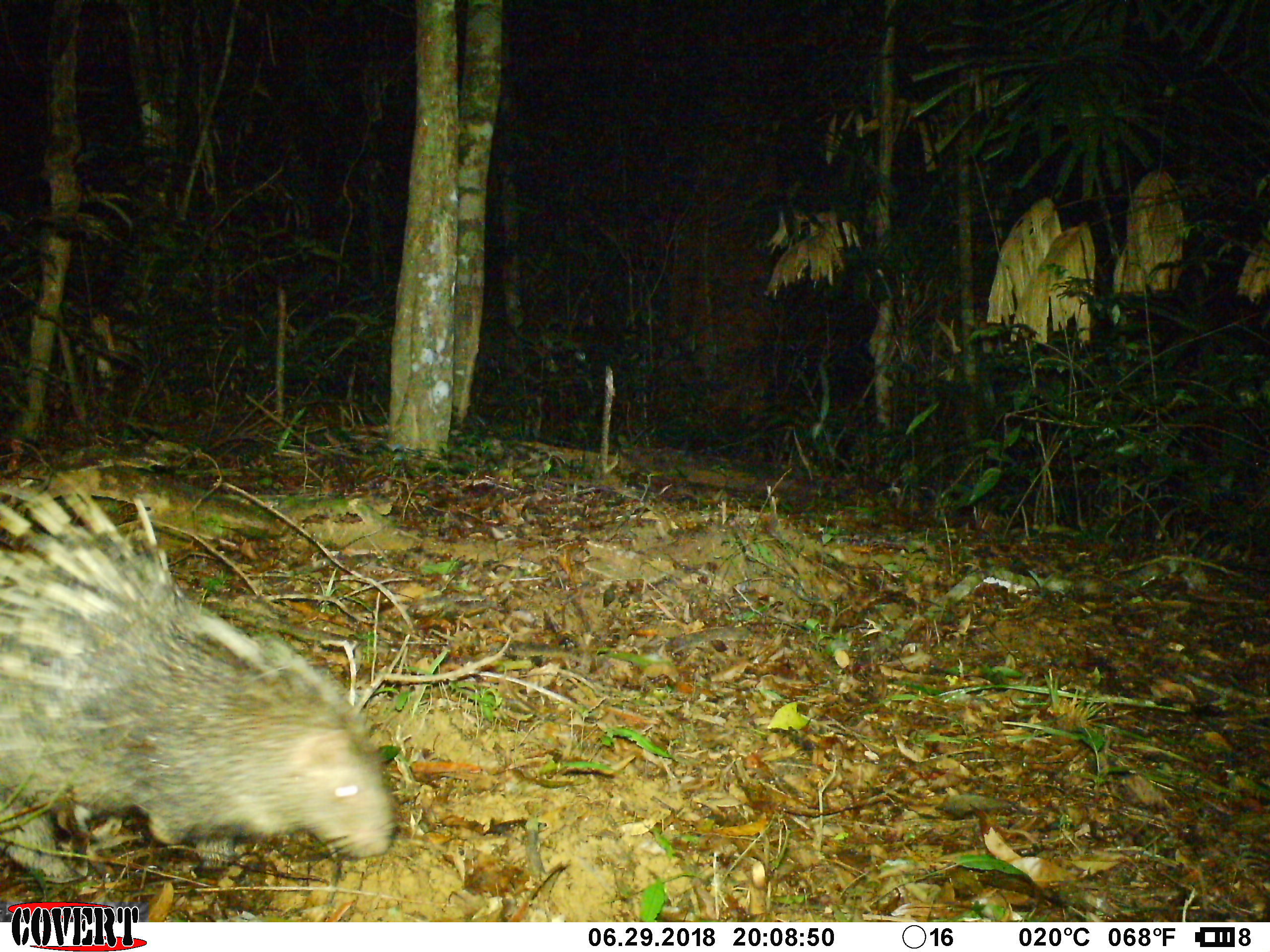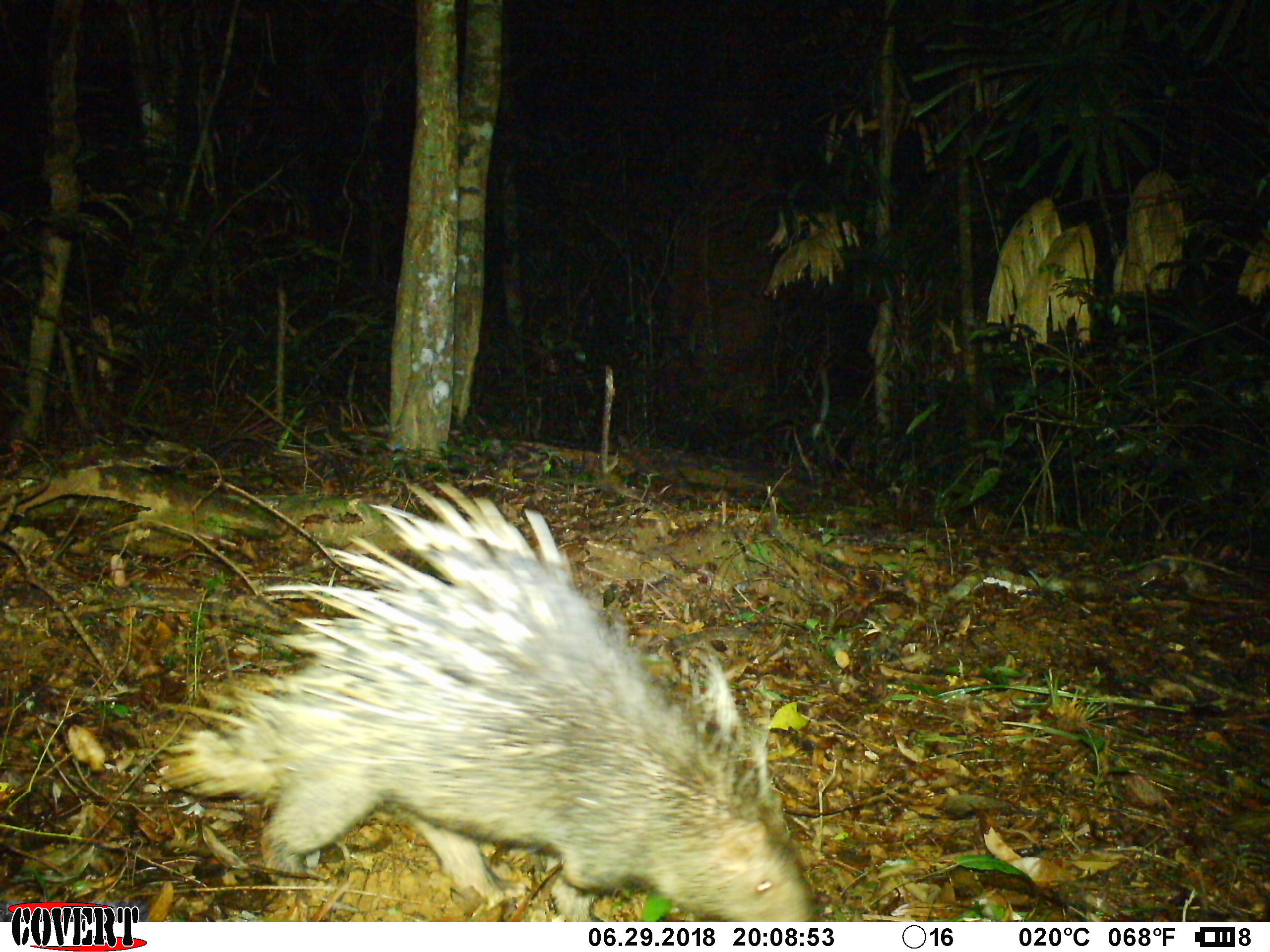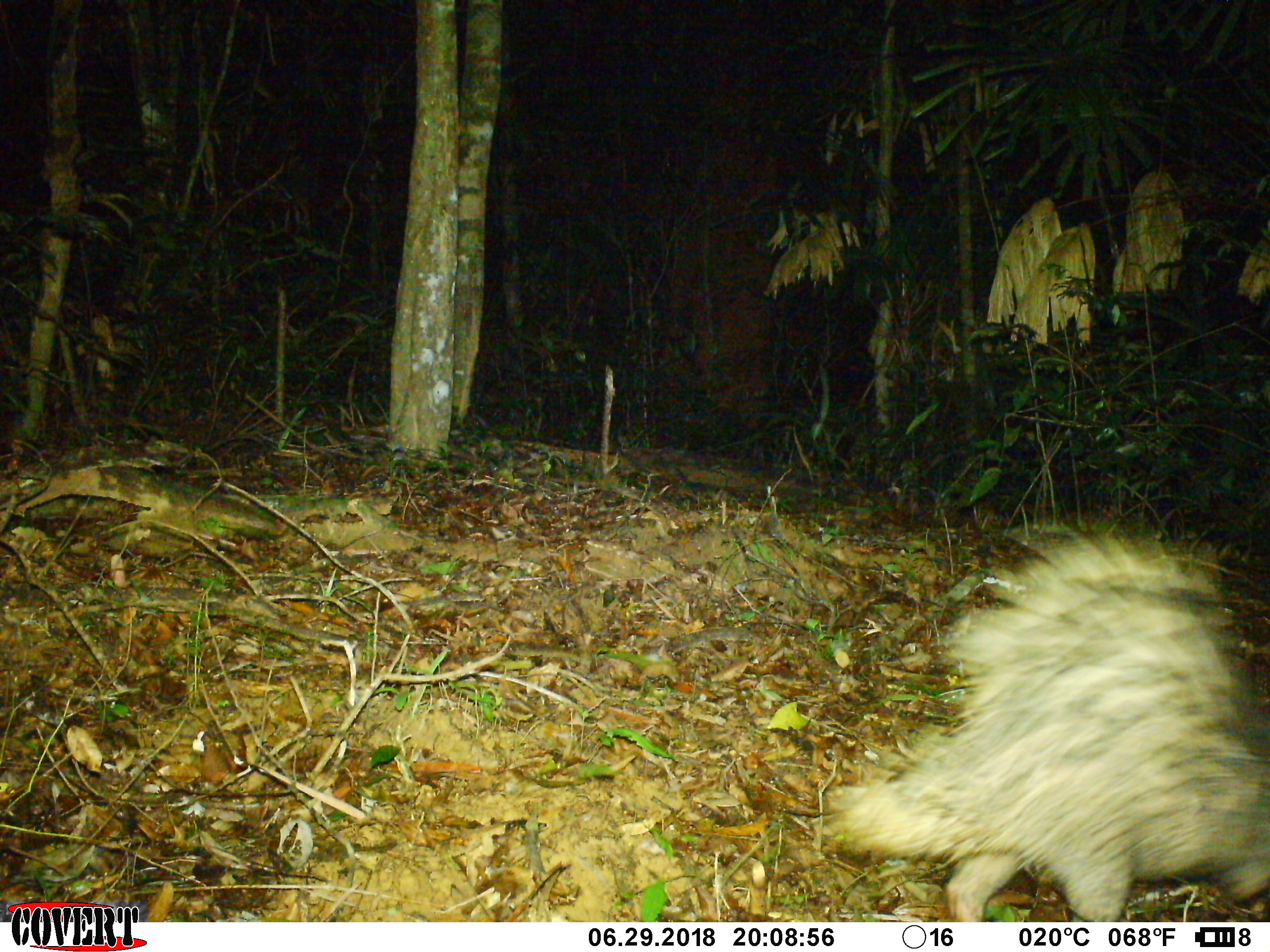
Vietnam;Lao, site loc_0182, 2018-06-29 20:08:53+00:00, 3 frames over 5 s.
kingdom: Animalia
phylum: Chordata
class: Mammalia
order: Rodentia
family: Hystricidae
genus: Hystrix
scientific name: Hystrix brachyura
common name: malayan porcupine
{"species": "malayan porcupine (Hystrix brachyura)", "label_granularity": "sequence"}